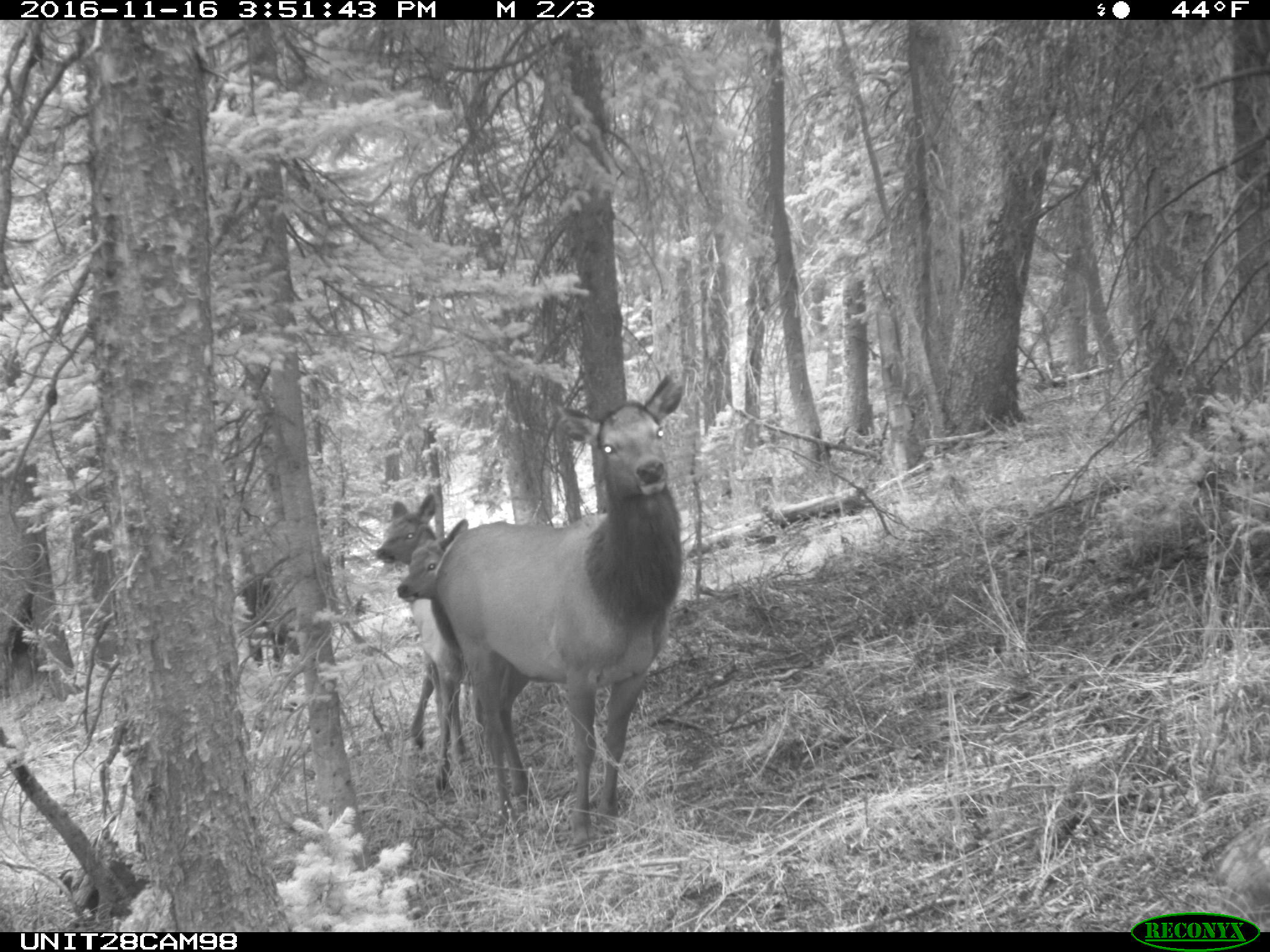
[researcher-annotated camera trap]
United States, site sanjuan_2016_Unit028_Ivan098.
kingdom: Animalia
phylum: Chordata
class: Mammalia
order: Artiodactyla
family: Cervidae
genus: Cervus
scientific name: Cervus elaphus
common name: red deer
Cervus elaphus (red deer).